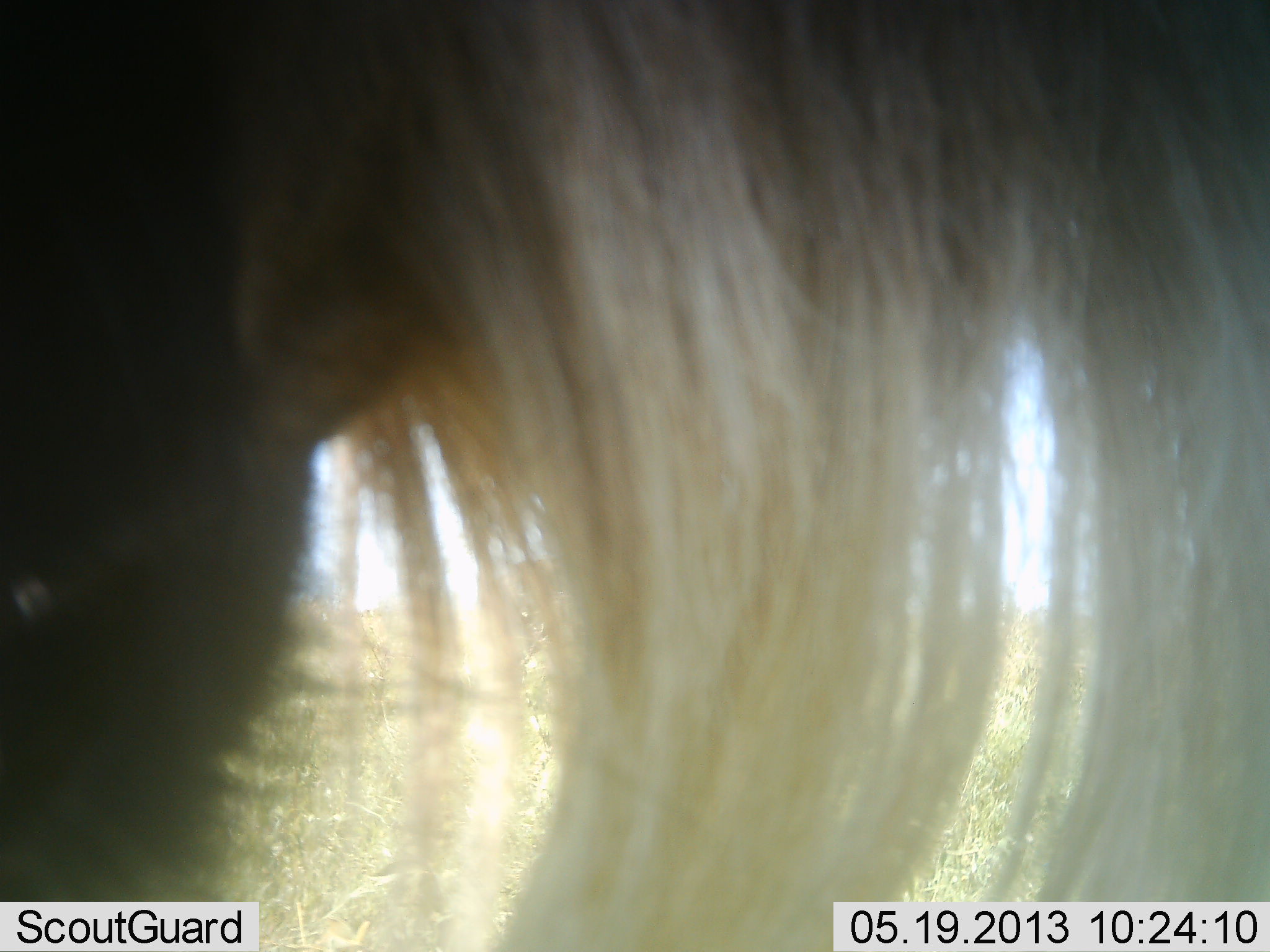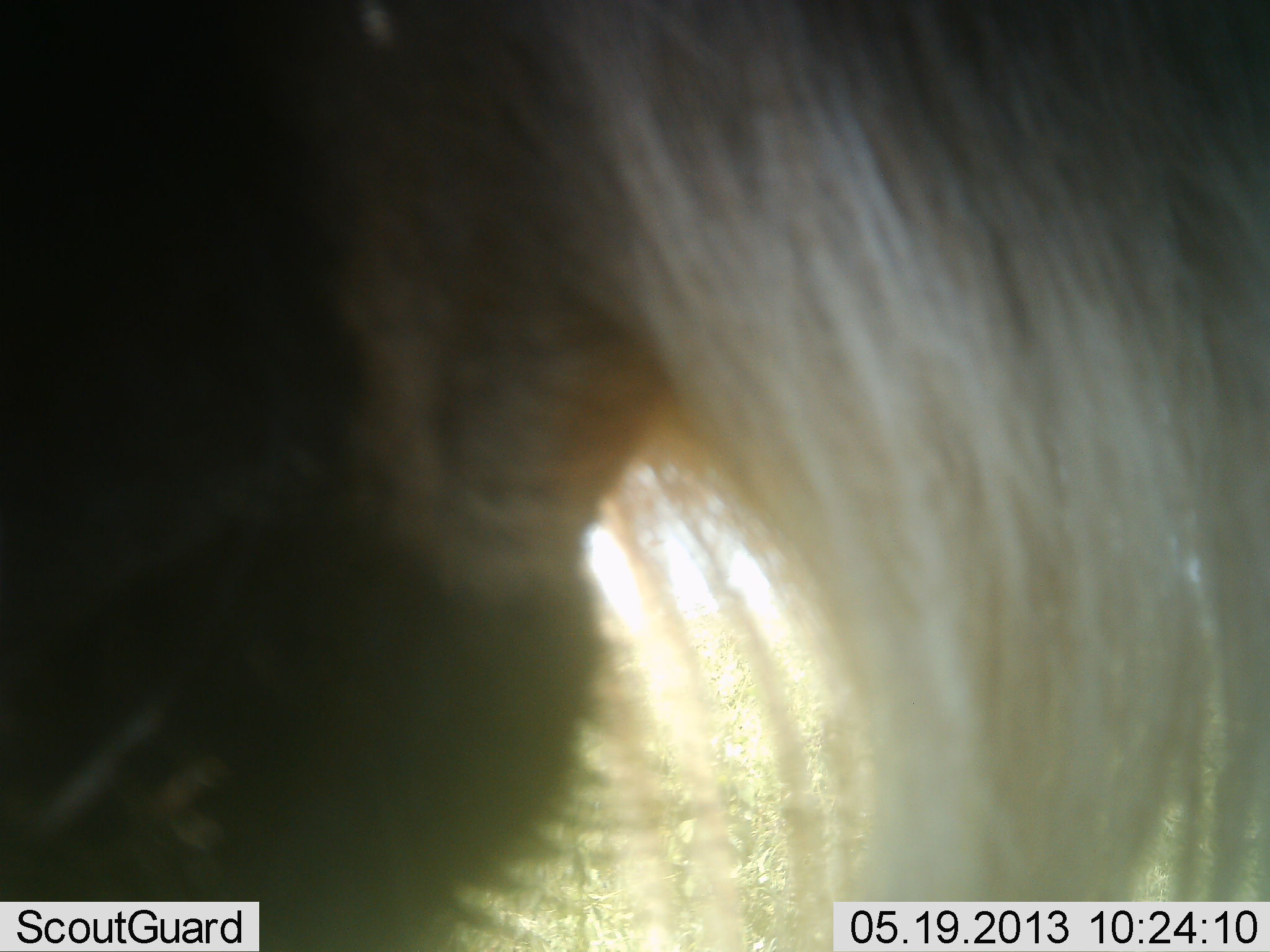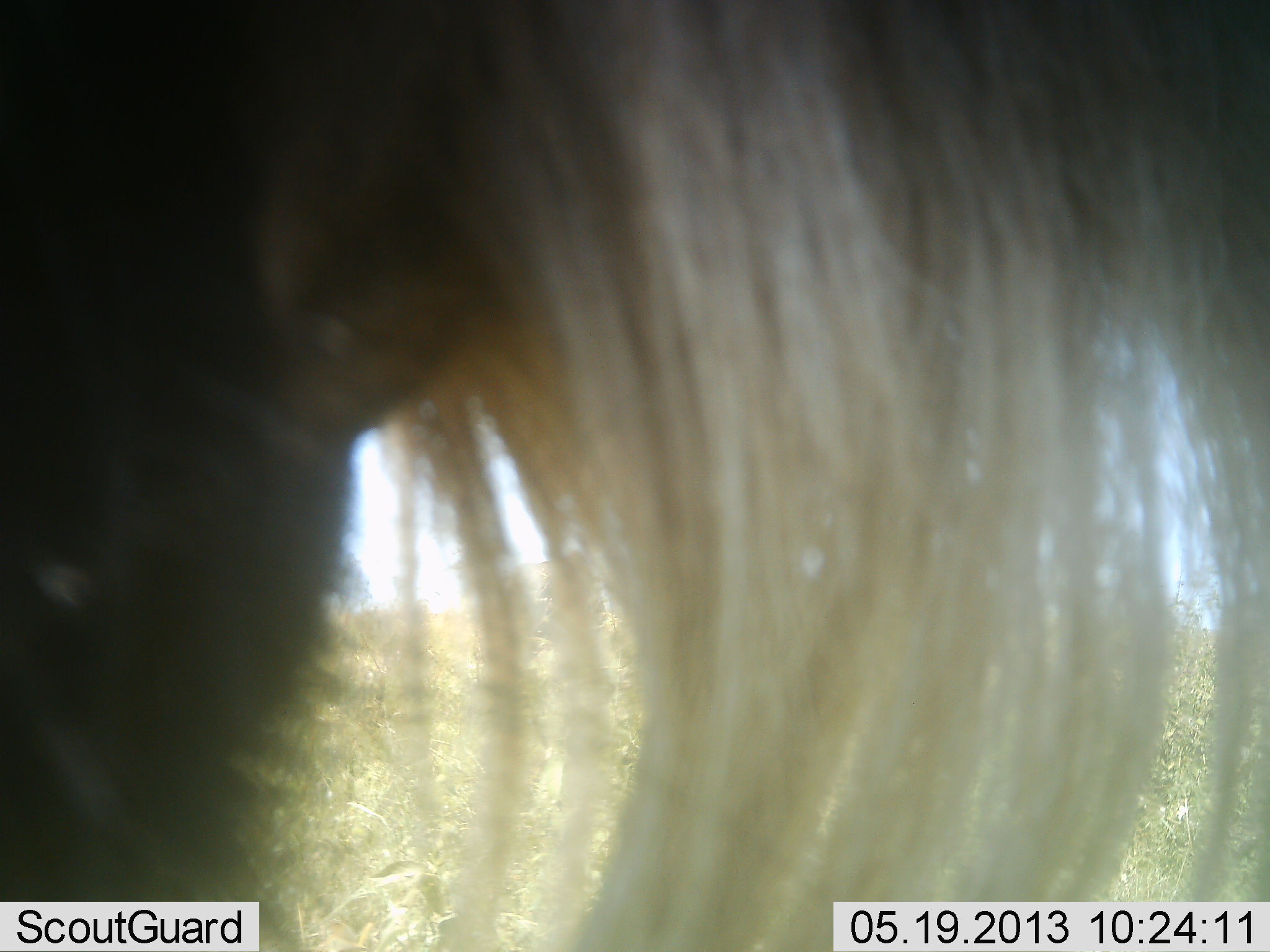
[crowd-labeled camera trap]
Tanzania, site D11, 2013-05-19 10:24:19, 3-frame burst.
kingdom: Animalia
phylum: Chordata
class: Mammalia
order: Artiodactyla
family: Bovidae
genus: Connochaetes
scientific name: Connochaetes taurinus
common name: blue wildebeest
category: wildebeest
Wildebeest (blue wildebeest) (Connochaetes taurinus), count 1. Behavior (volunteer vote fractions): standing 70%, resting 0%, moving 30%, interacting 0%. Young present (vote fraction): 0%. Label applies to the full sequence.